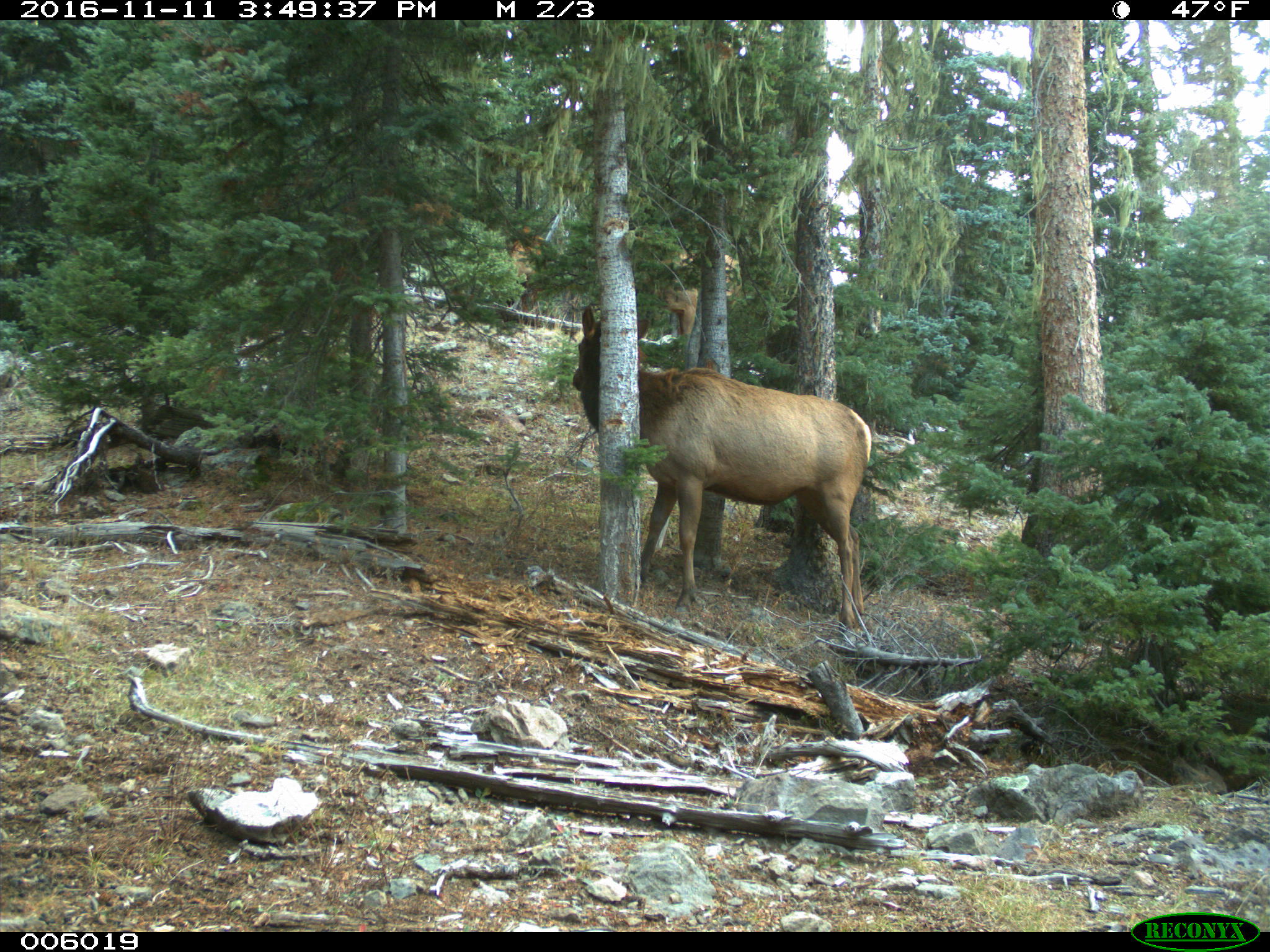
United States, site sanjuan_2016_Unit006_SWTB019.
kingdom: Animalia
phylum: Chordata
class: Mammalia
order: Artiodactyla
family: Cervidae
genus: Cervus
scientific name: Cervus elaphus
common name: red deer